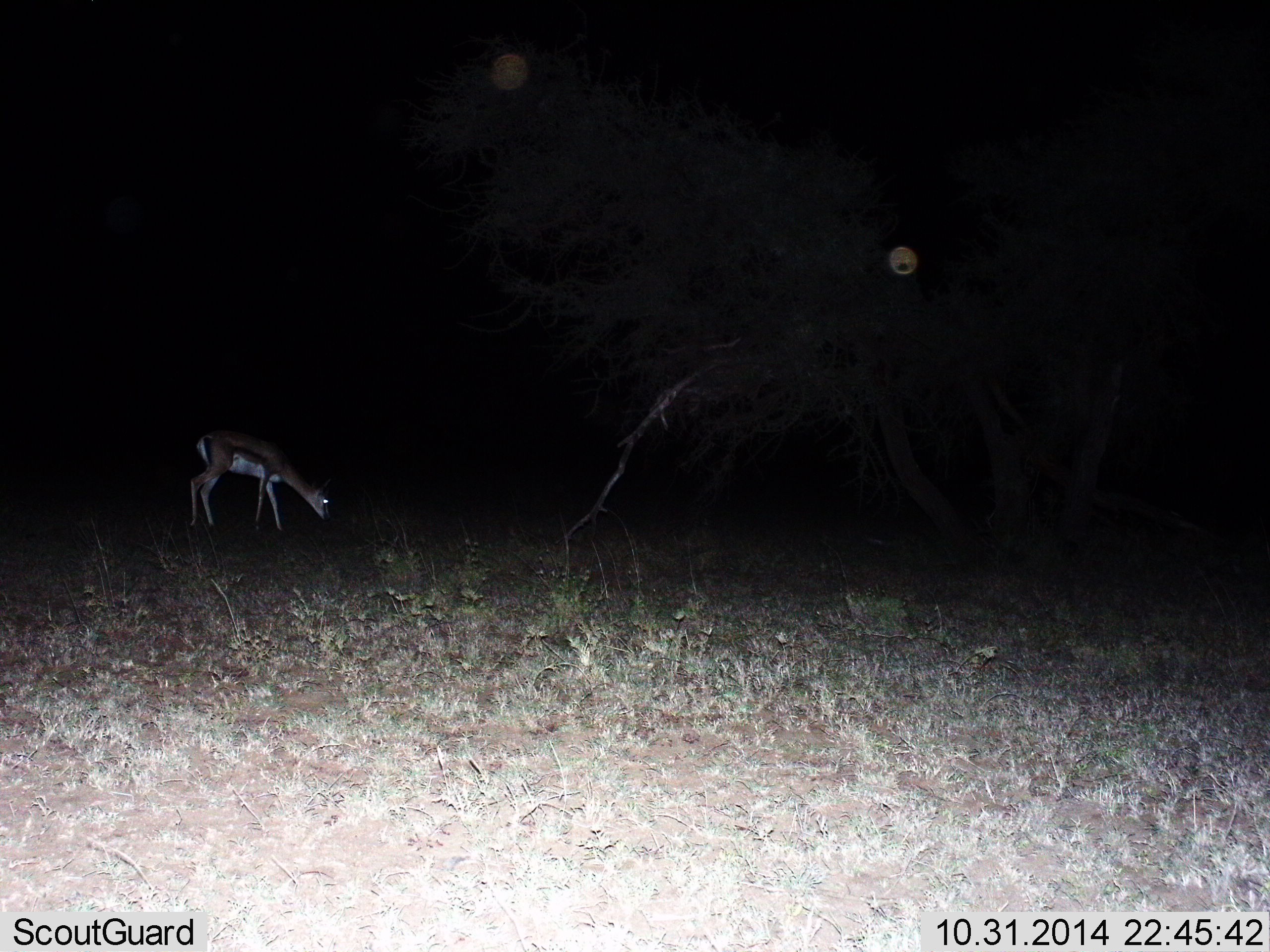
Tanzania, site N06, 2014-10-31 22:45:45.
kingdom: Animalia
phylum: Chordata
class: Mammalia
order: Artiodactyla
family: Bovidae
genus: Eudorcas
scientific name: Eudorcas thomsonii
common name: thomson's gazelle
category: gazellethomsons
Gazellethomsons (thomson's gazelle) (Eudorcas thomsonii), count 1. Behavior (volunteer vote fractions): standing 30%, resting 0%, moving 0%, interacting 0%. Young present (vote fraction): 0%. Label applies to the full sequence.